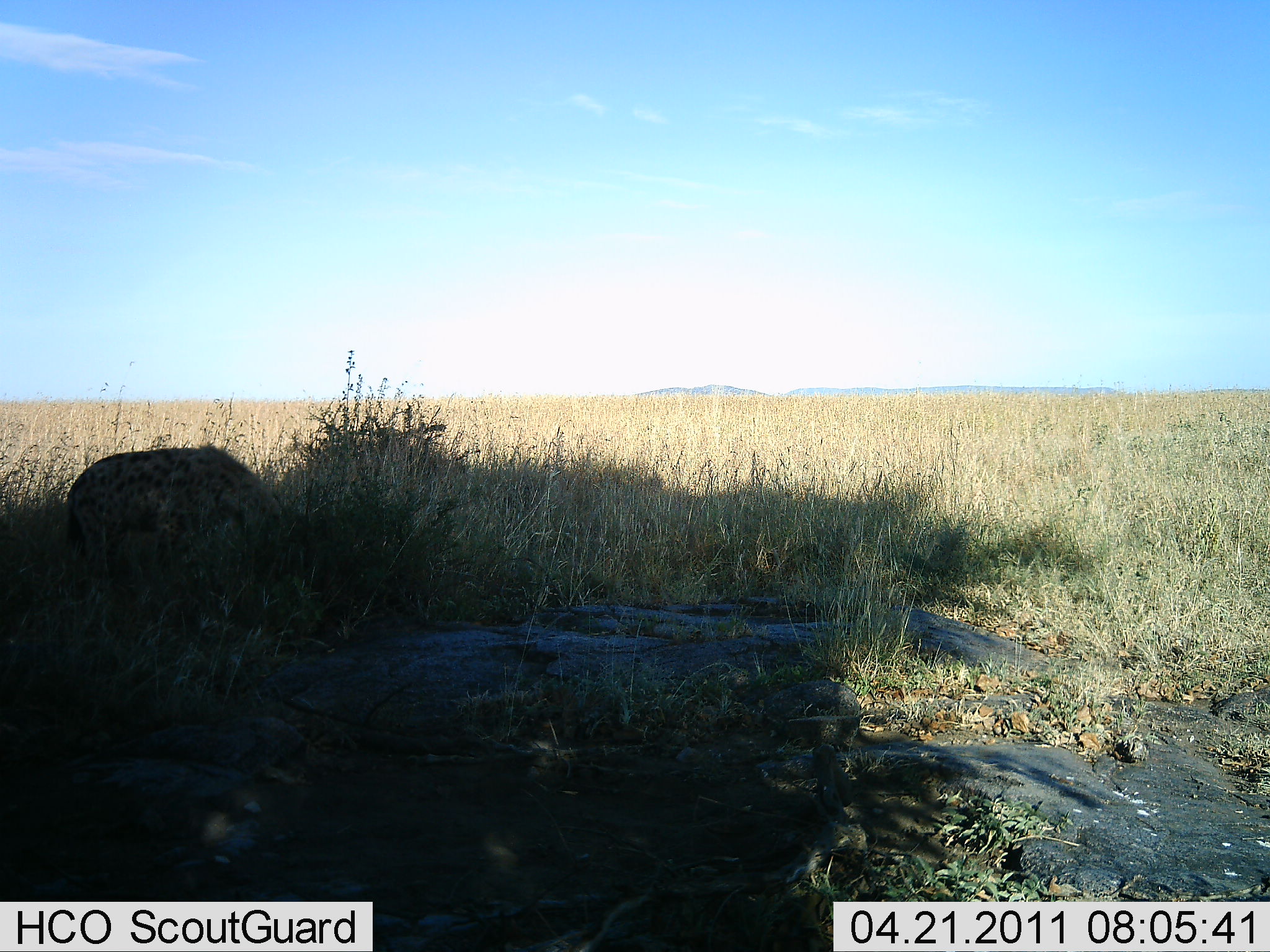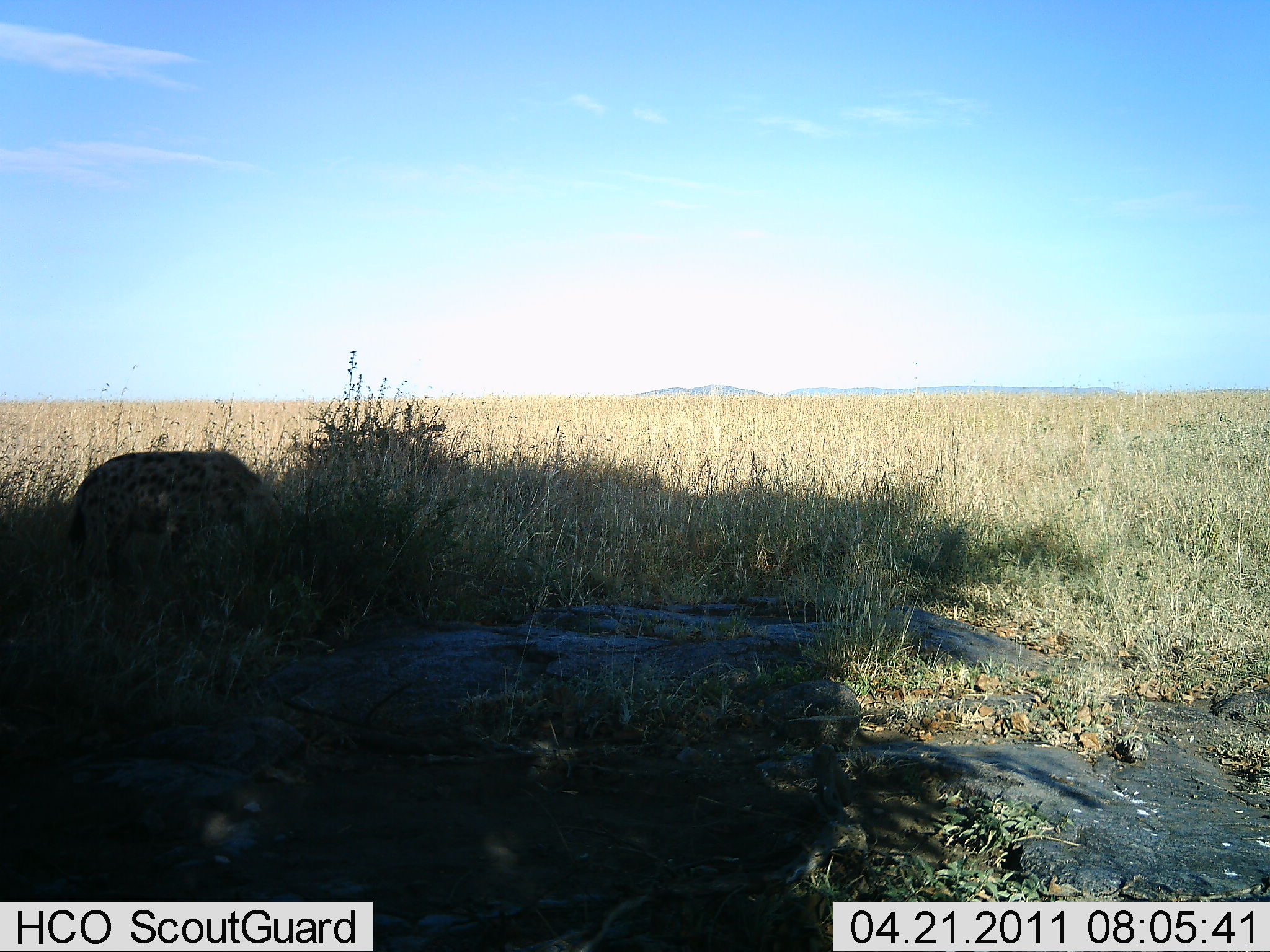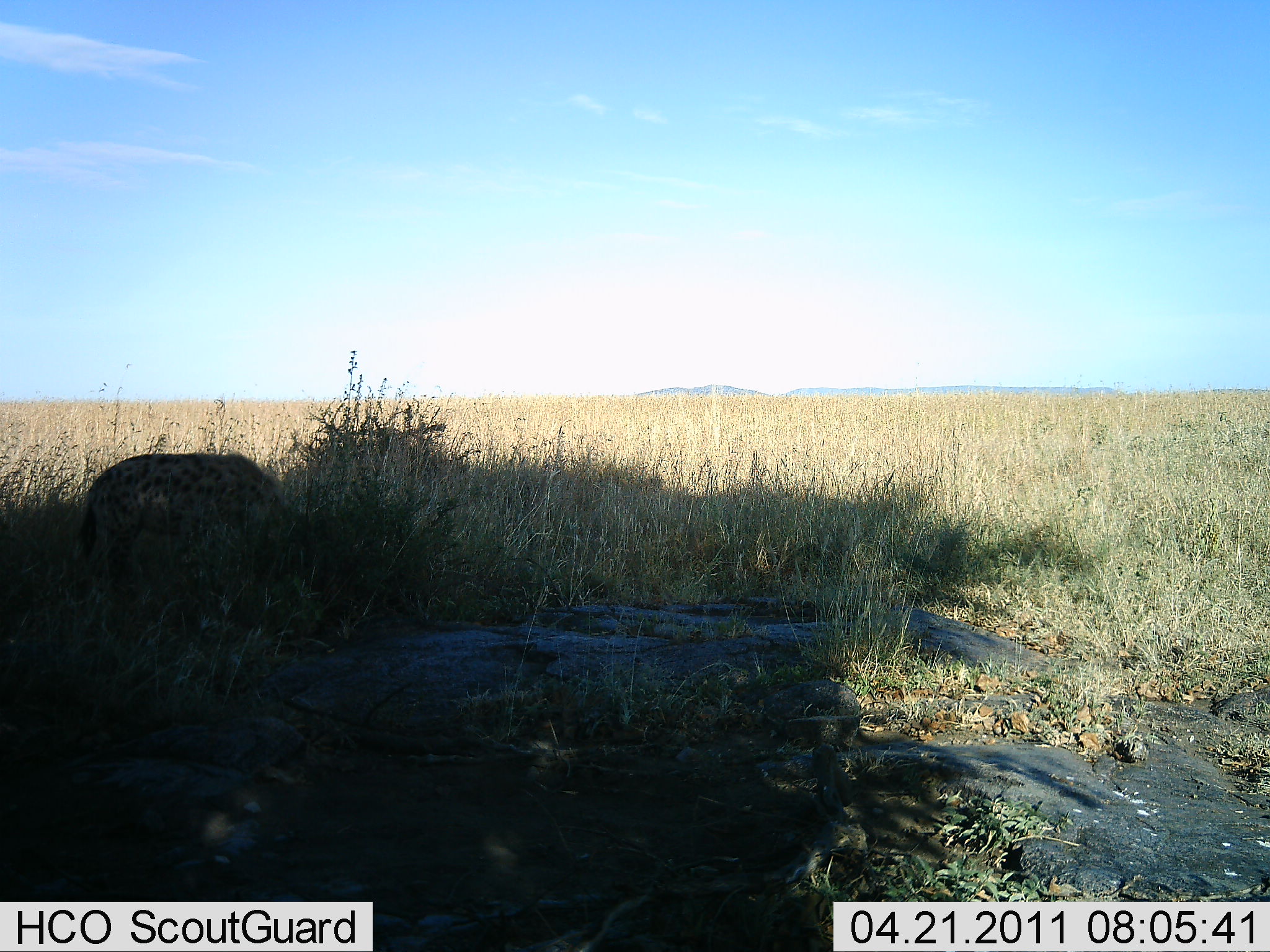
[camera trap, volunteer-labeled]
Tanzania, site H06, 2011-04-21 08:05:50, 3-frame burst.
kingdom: Animalia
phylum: Chordata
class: Mammalia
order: Carnivora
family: Hyaenidae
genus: Crocuta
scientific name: Crocuta crocuta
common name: spotted hyena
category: hyenaspotted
Hyenaspotted (spotted hyena) (Crocuta crocuta), count 1. Behavior (volunteer vote fractions): standing 73%, resting 0%, moving 9%, interacting 0%. Young present (vote fraction): 0%. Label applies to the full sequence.